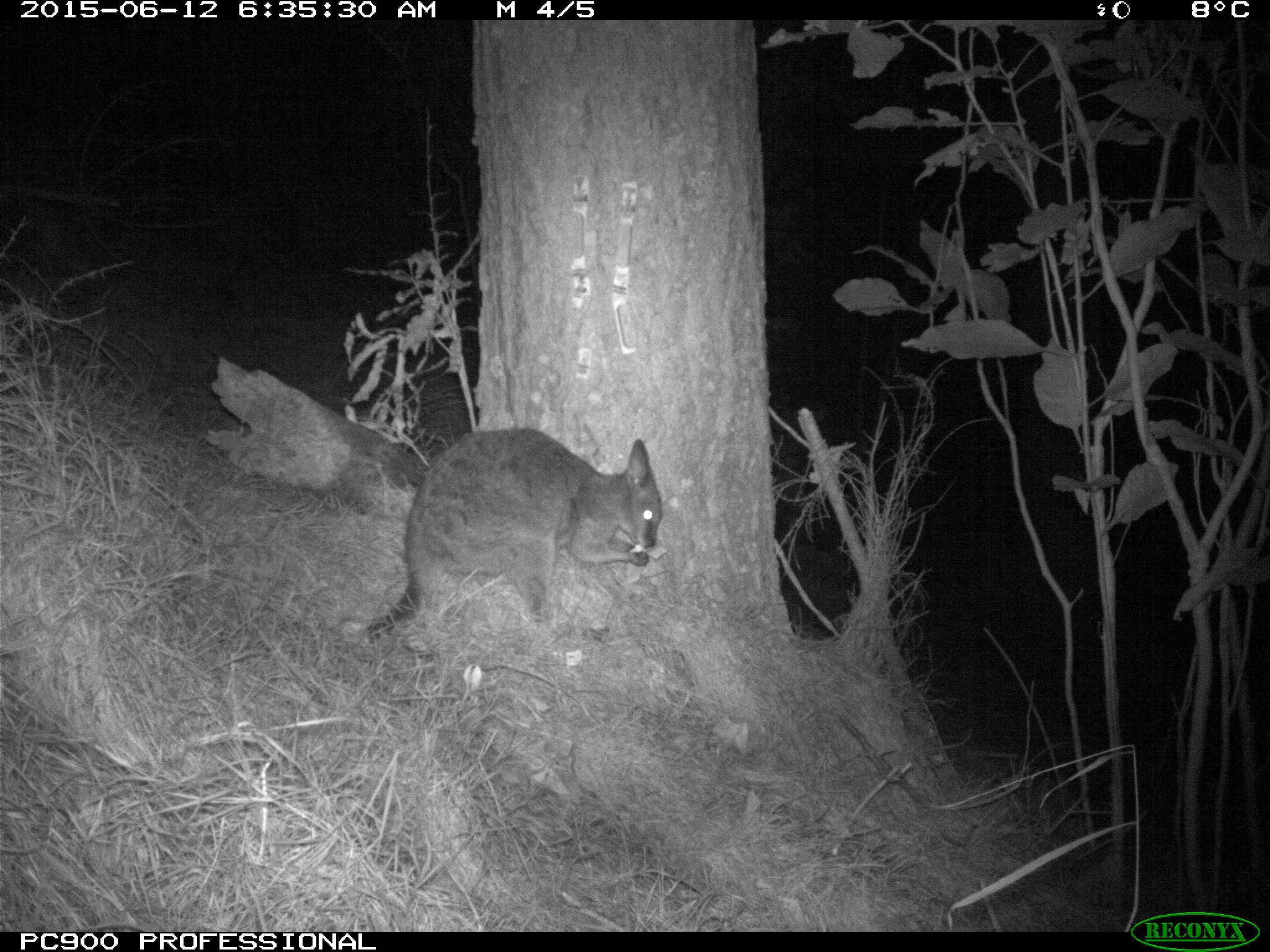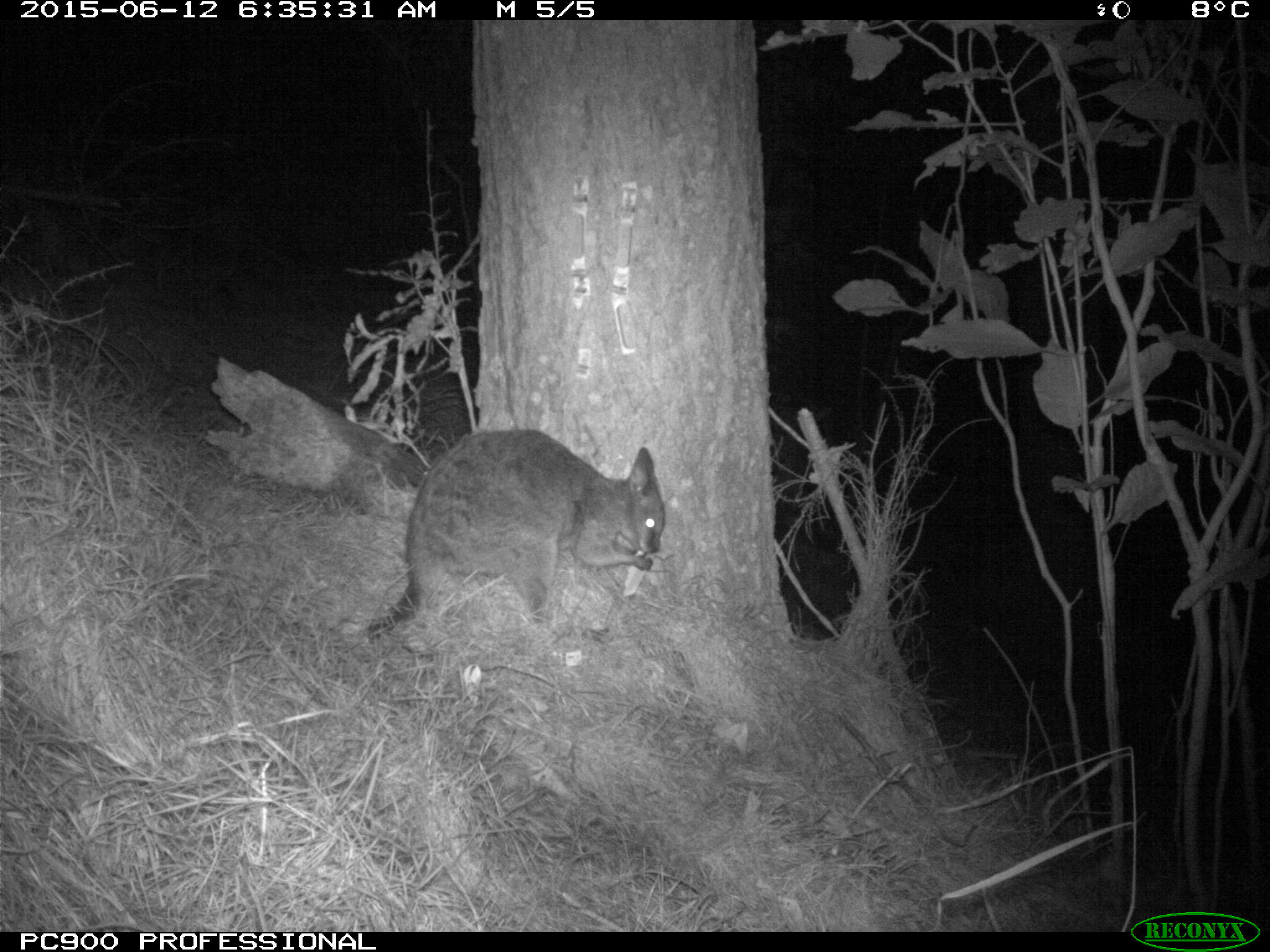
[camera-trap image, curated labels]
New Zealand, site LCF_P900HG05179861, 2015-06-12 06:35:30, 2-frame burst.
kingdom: Animalia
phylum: Chordata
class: Mammalia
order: Diprotodontia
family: Macropodidae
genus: Notamacropus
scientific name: Notamacropus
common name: wallaby